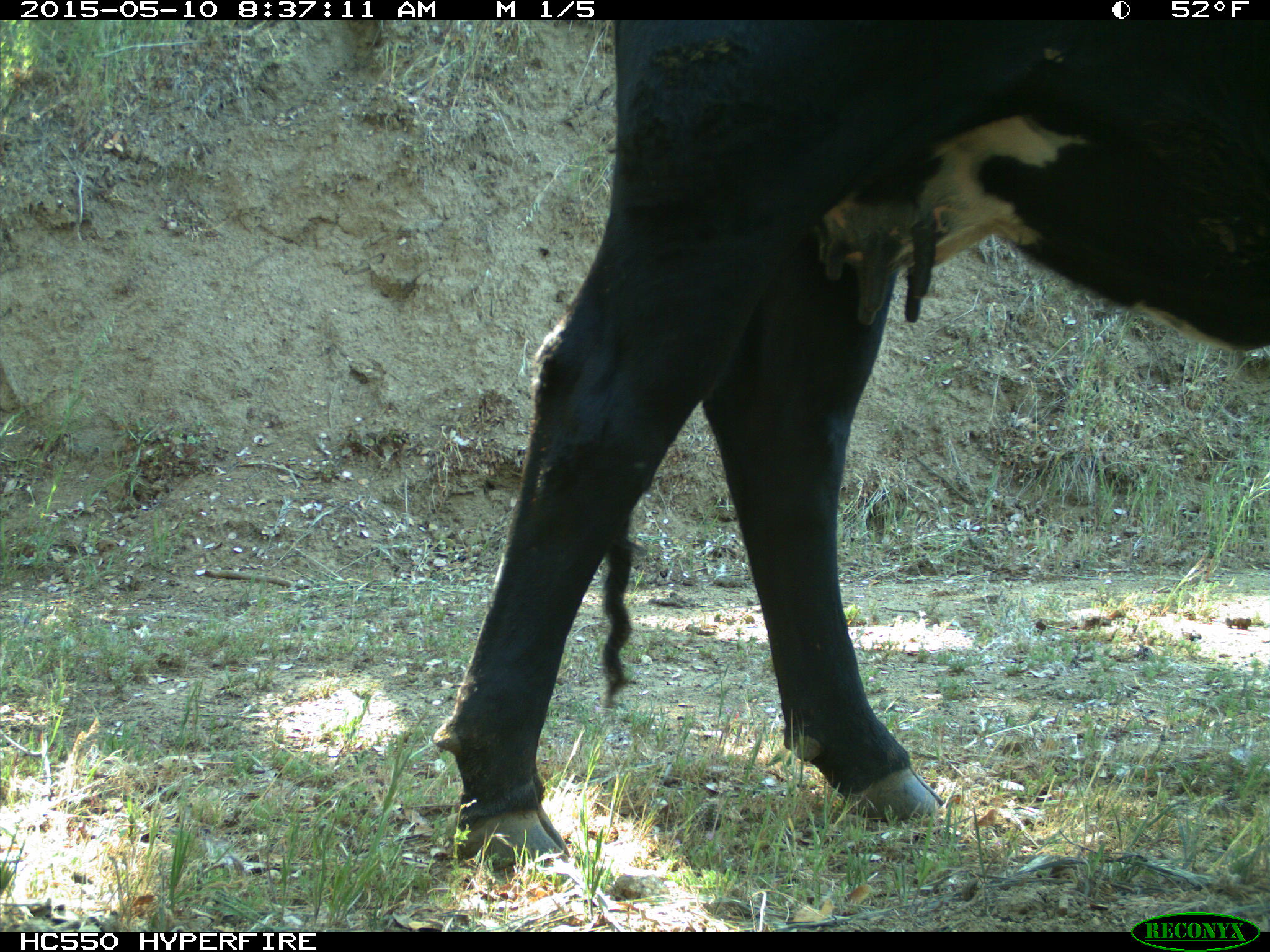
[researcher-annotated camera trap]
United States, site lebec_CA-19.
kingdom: Animalia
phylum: Chordata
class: Mammalia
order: Artiodactyla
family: Bovidae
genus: Bos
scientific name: Bos taurus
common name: domestic cow